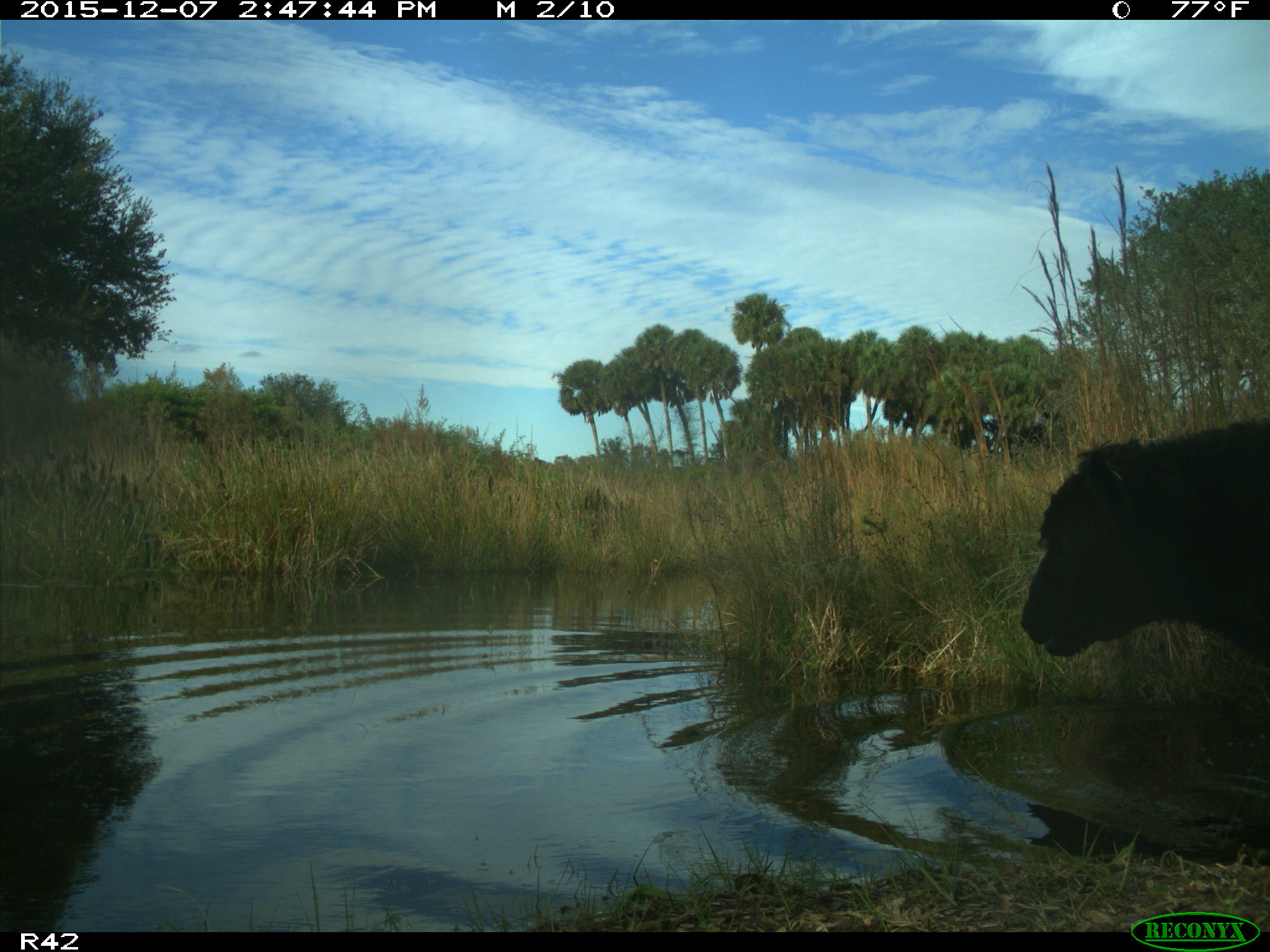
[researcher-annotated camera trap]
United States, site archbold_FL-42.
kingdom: Animalia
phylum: Chordata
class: Mammalia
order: Artiodactyla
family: Bovidae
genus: Bos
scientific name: Bos taurus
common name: domestic cow